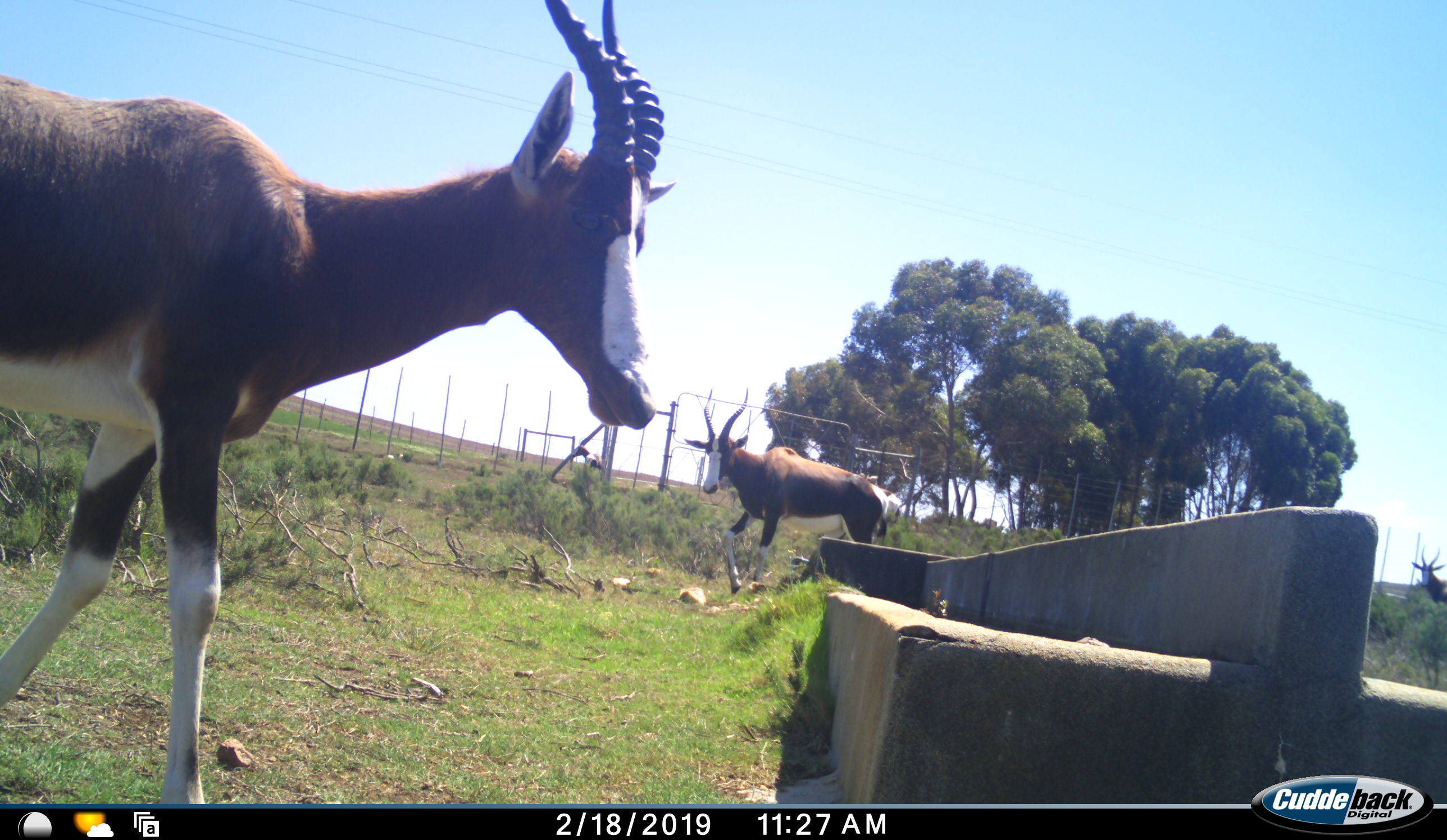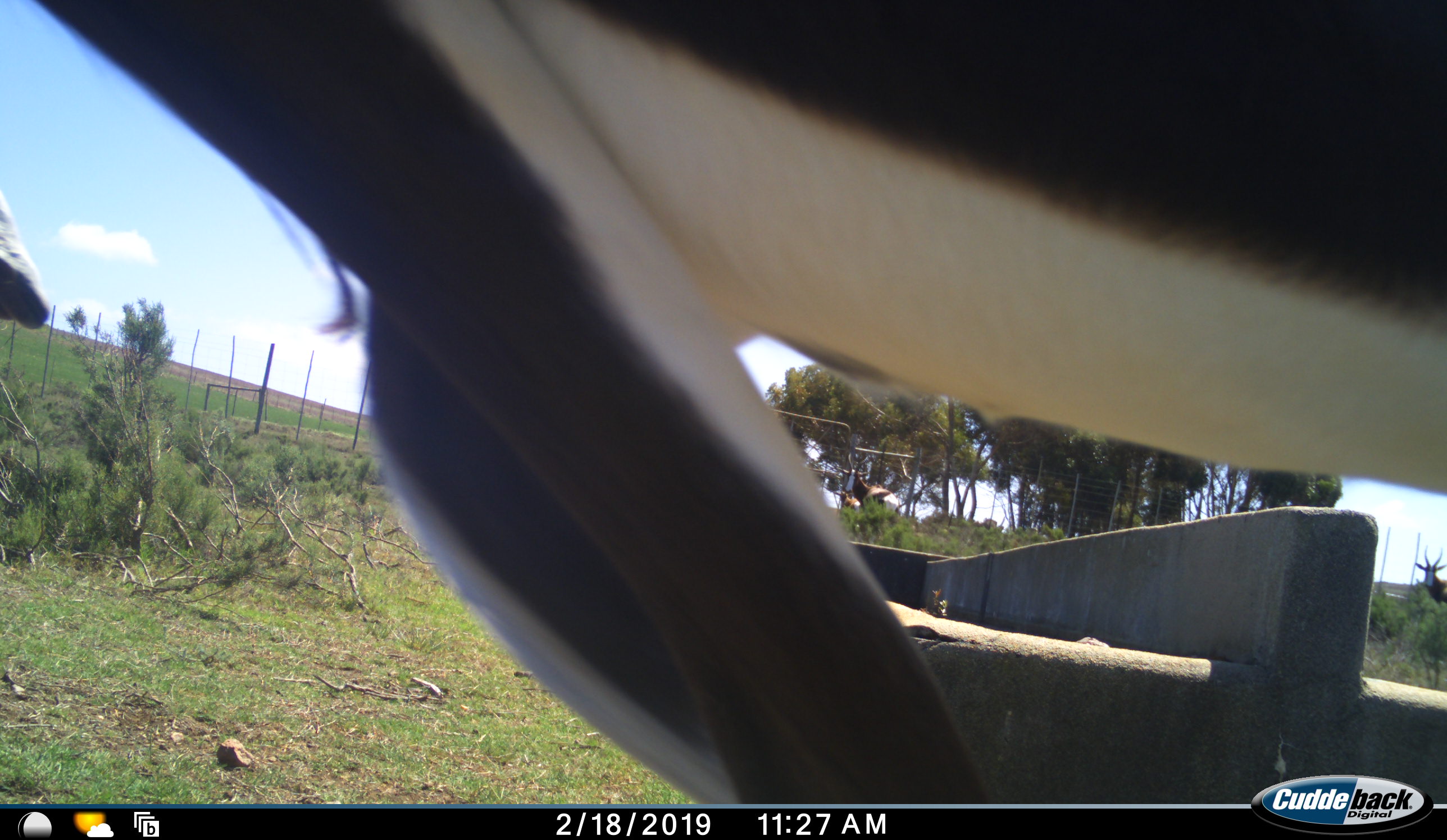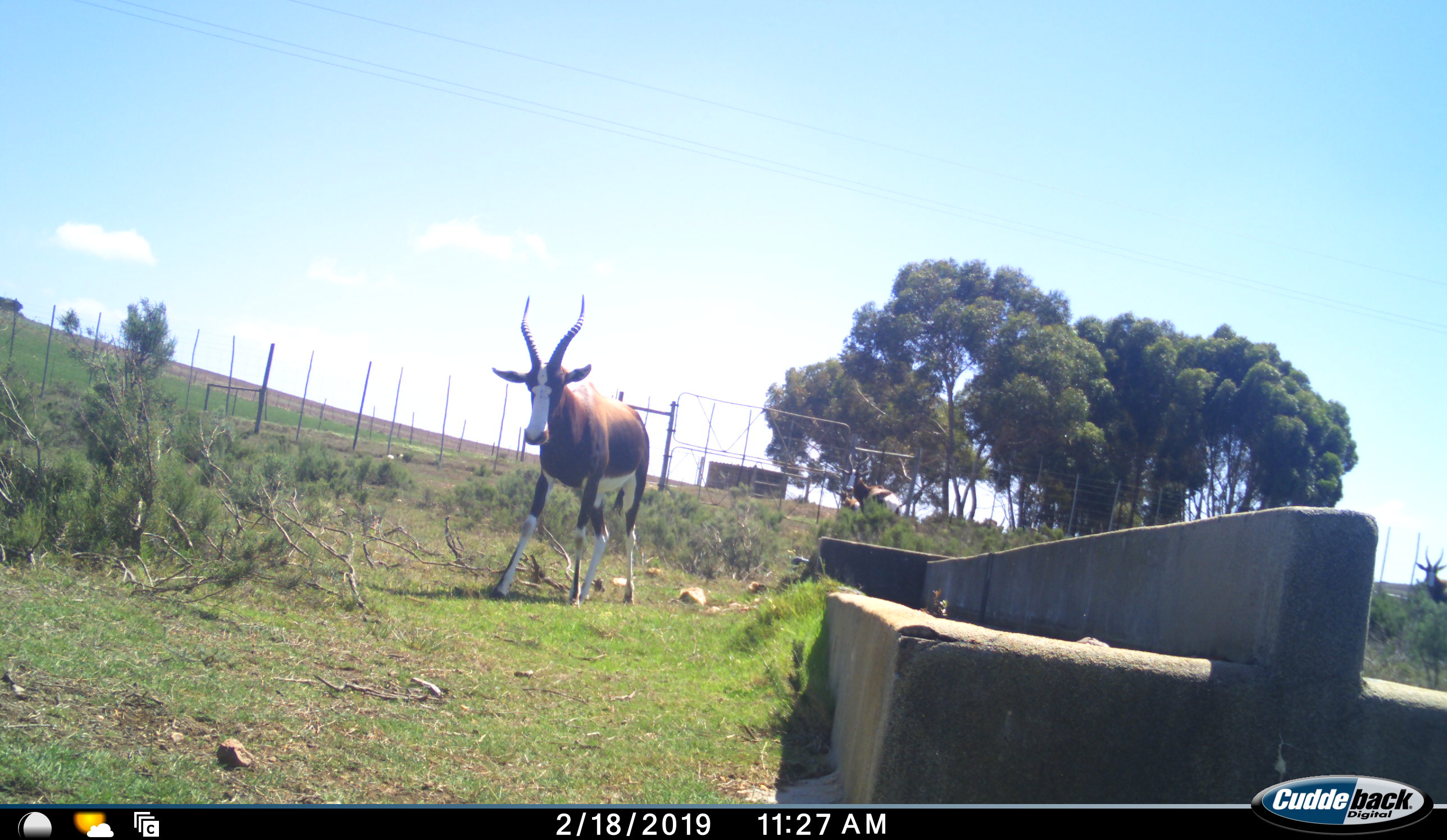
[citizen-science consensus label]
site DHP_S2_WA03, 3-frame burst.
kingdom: Animalia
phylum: Chordata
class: Mammalia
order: Artiodactyla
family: Bovidae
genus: Damaliscus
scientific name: Damaliscus pygargus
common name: bontebok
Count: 4.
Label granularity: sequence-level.